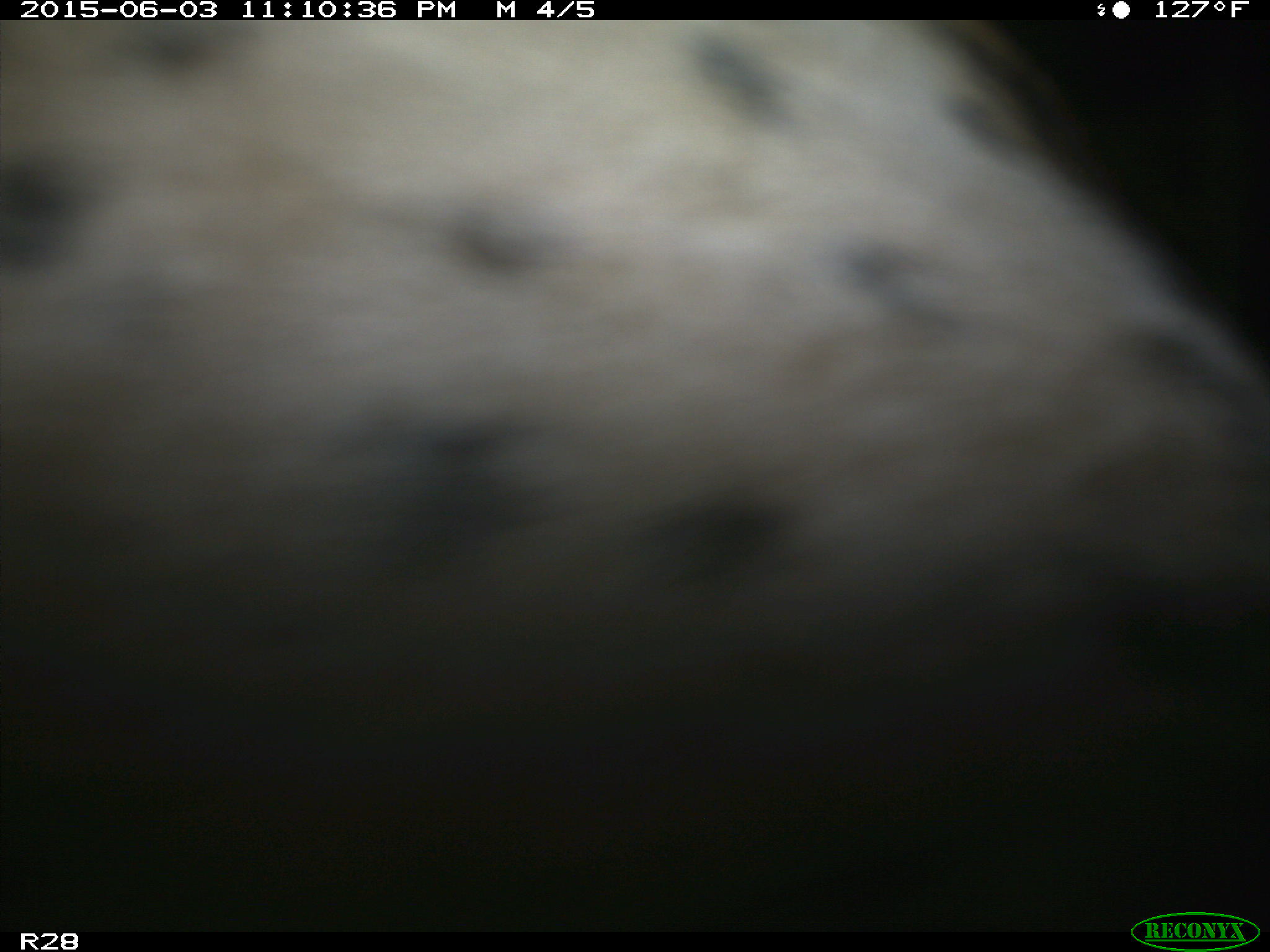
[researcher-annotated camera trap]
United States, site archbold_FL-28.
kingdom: Animalia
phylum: Chordata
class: Mammalia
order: Artiodactyla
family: Bovidae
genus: Bos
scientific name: Bos taurus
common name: domestic cow